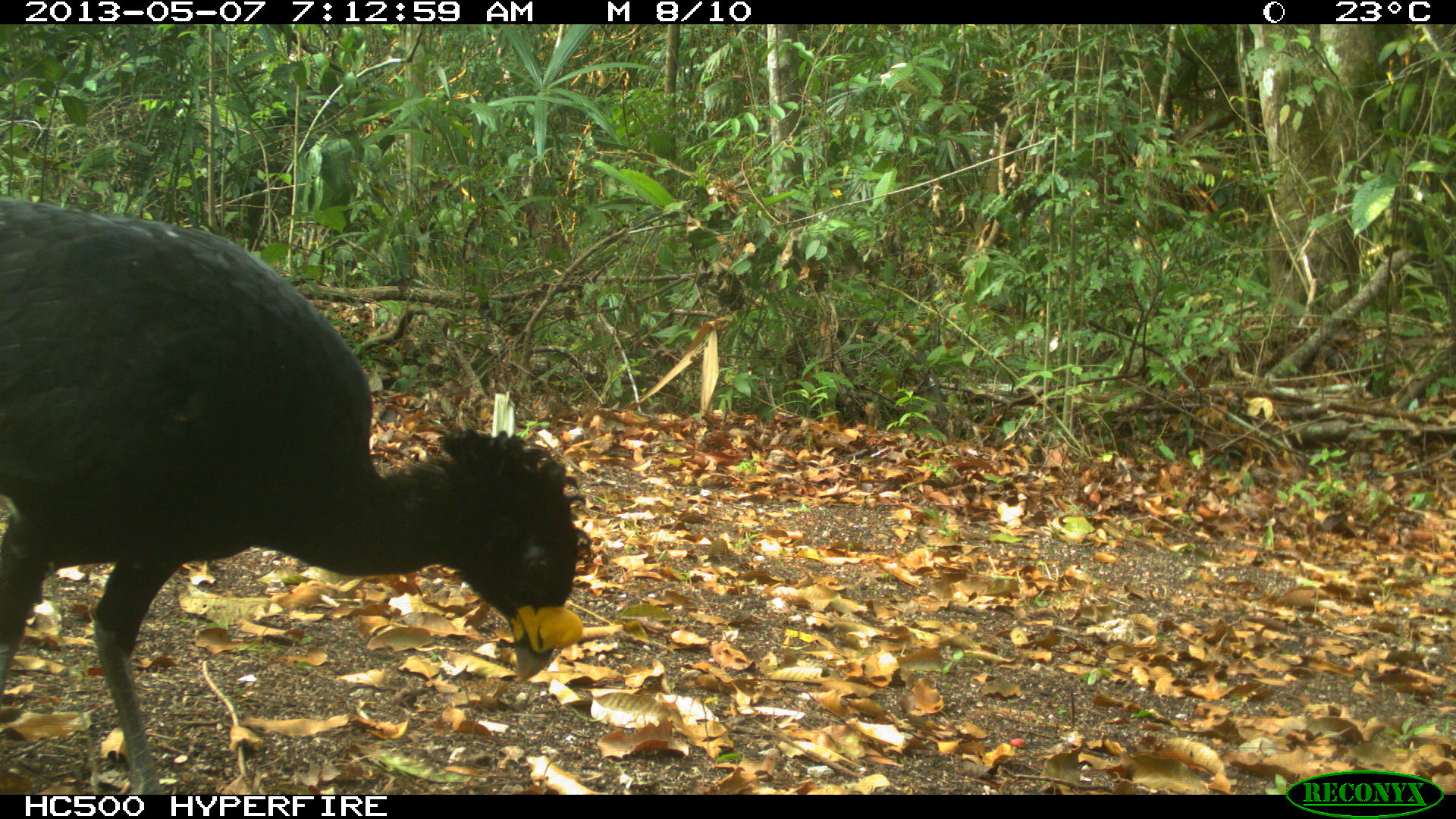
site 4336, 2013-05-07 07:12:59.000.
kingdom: Animalia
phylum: Chordata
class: Aves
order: Galliformes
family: Cracidae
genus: Crax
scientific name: Crax rubra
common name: great curassow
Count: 1.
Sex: male.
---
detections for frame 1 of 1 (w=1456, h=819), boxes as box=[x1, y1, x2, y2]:
crax rubra: box=[0, 193, 588, 788]